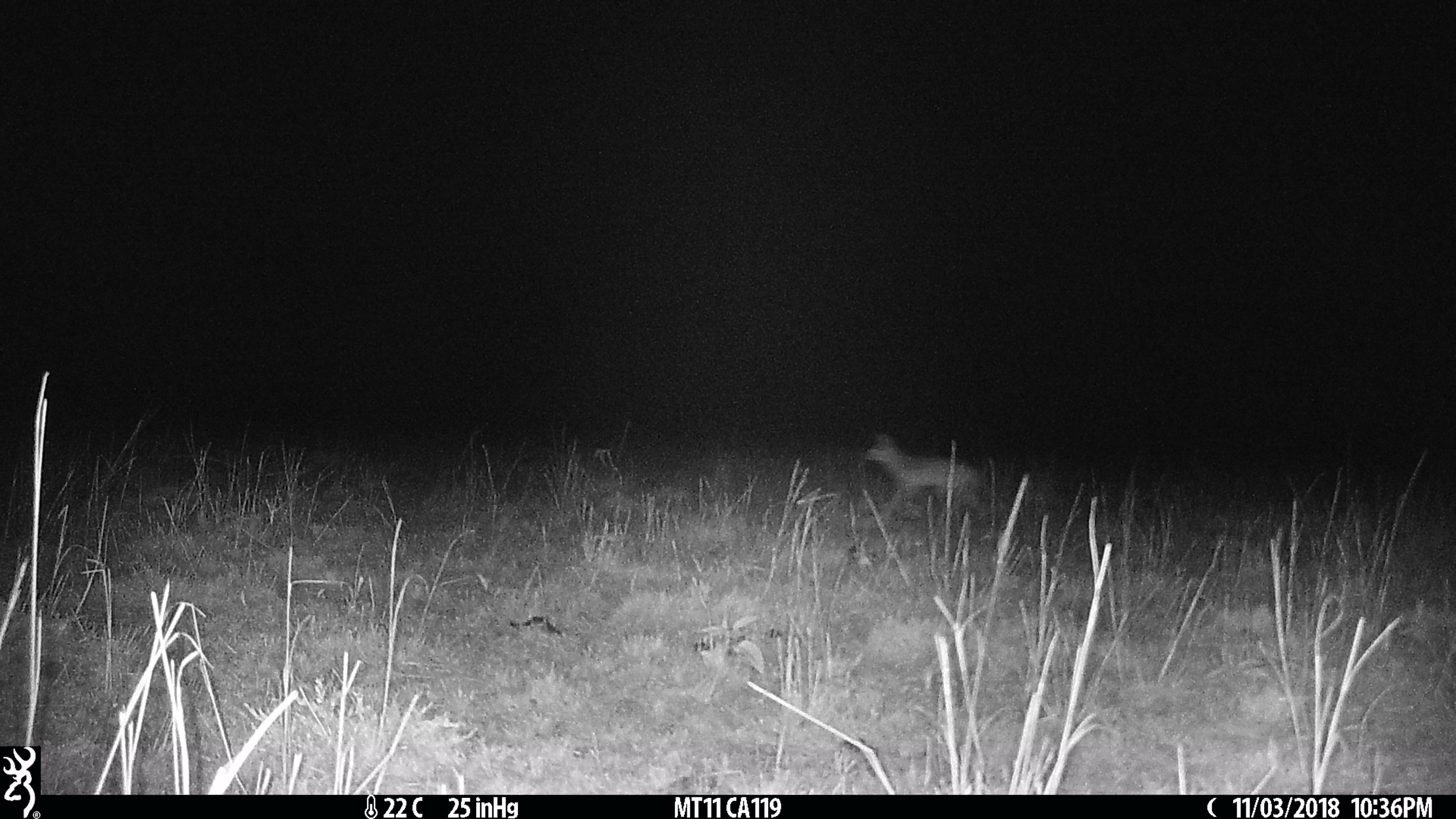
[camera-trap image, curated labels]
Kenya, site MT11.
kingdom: Animalia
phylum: Chordata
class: Mammalia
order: Carnivora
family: Canidae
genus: Lupulella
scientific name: Lupulella mesomelas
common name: black-backed jackal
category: jackal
Jackal (black-backed jackal) (Lupulella mesomelas).